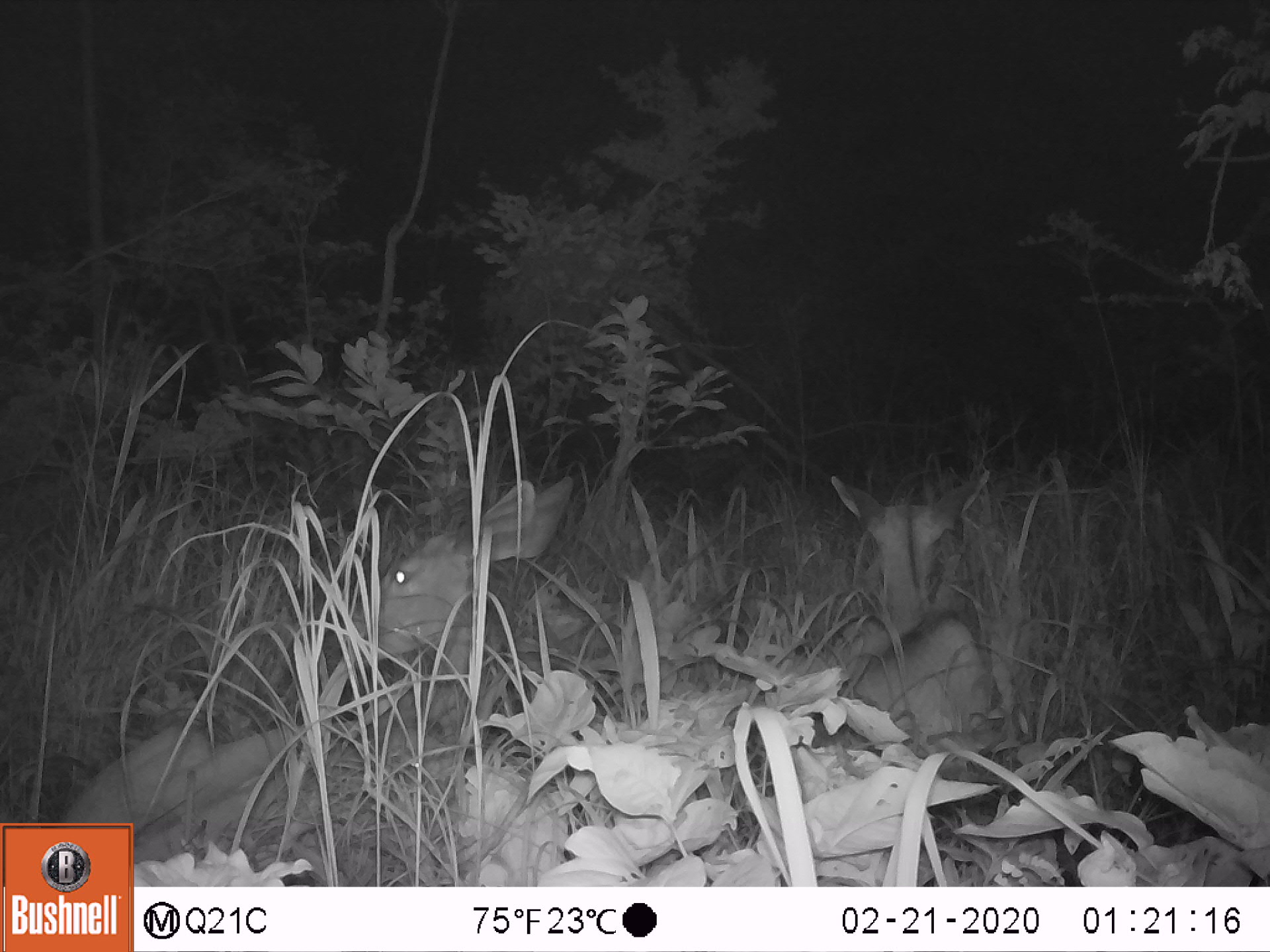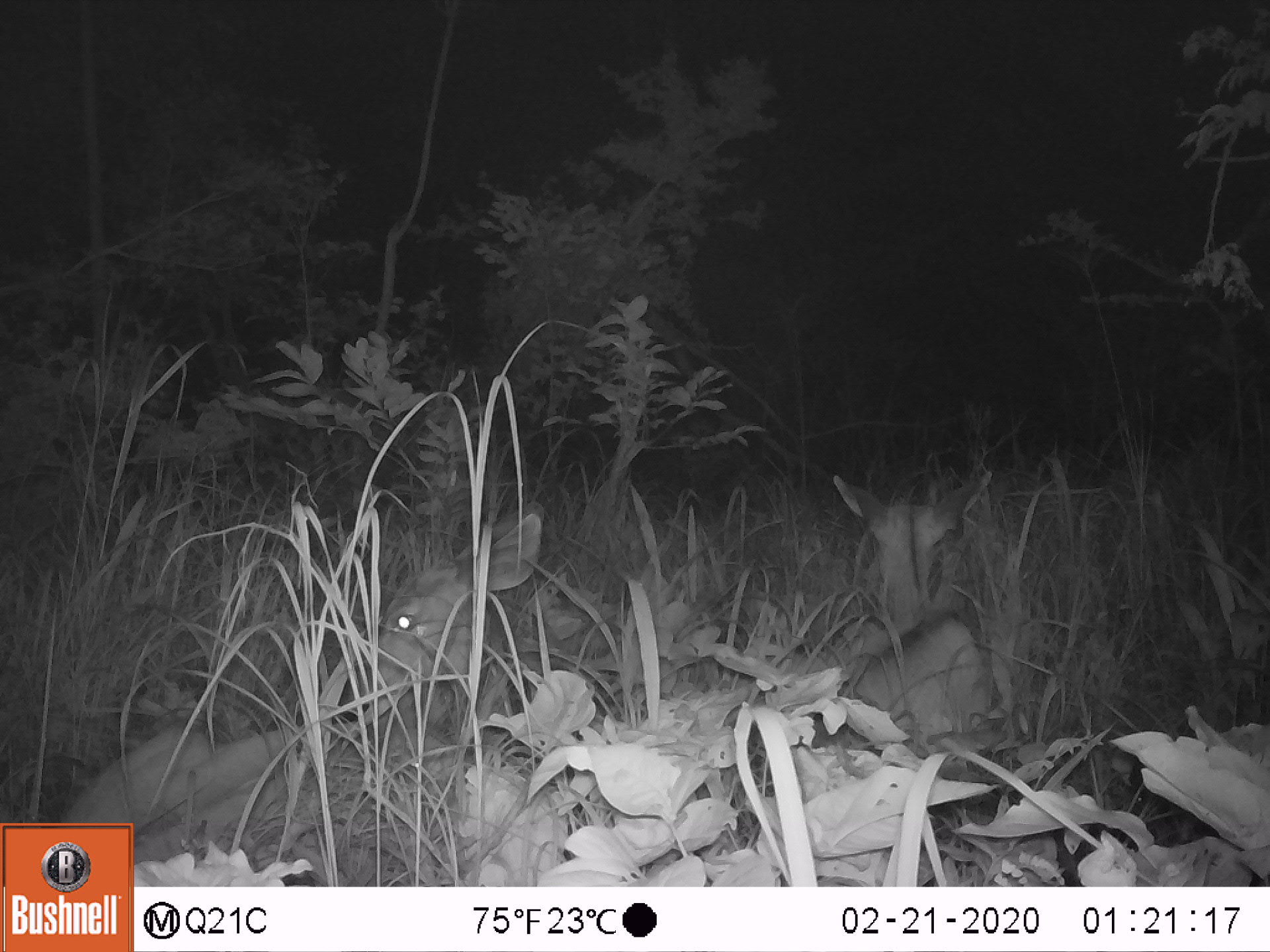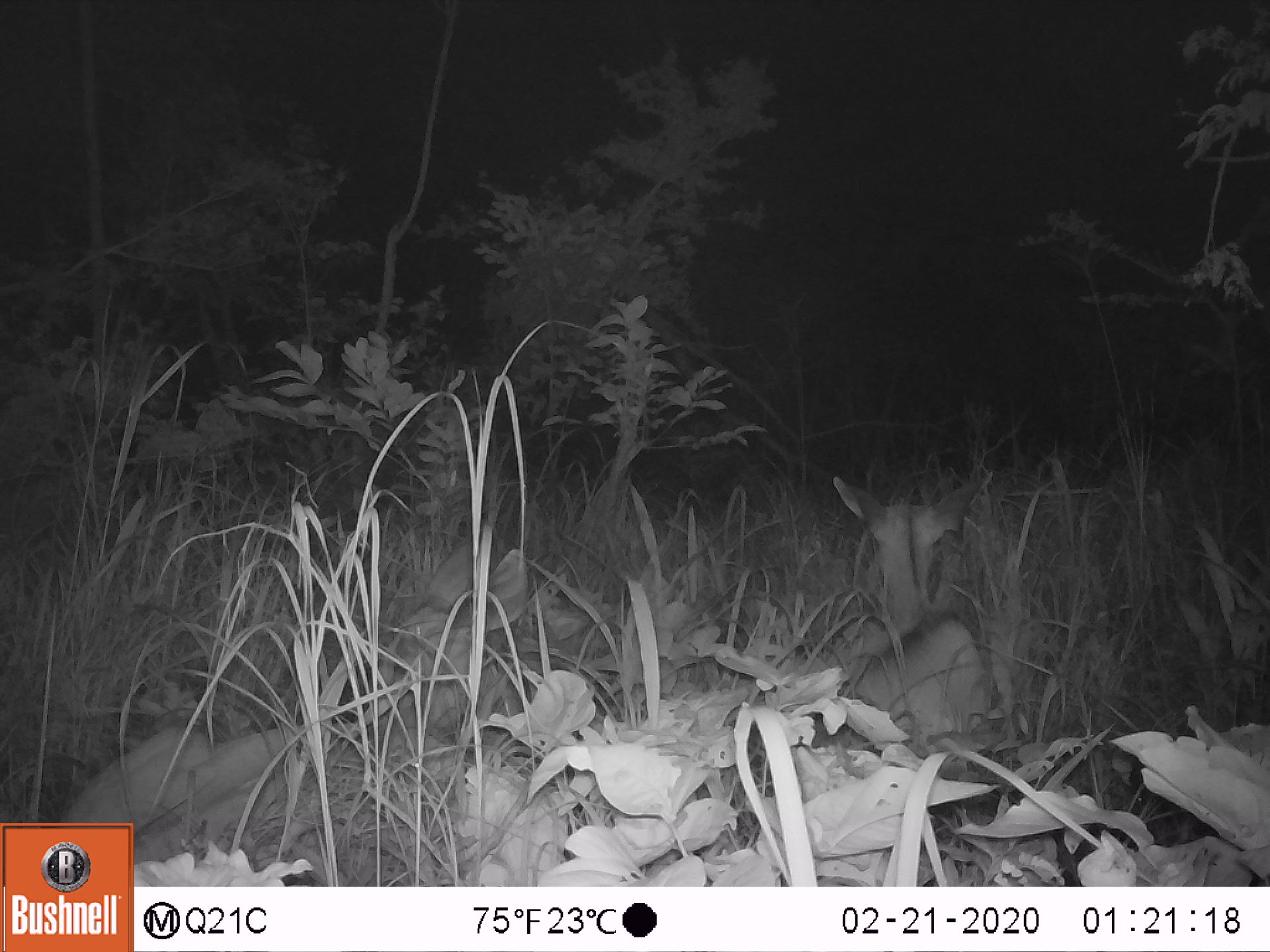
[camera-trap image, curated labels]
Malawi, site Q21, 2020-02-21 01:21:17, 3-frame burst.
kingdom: Animalia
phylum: Chordata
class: Mammalia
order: Artiodactyla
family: Bovidae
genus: Tragelaphus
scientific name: Tragelaphus strepsiceros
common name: greater kudu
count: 2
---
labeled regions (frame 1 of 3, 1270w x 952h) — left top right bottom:
greater kudu: 67 463 585 814; 823 463 1023 752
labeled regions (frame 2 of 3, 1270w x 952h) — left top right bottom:
greater kudu: 59 500 548 819; 809 444 1017 740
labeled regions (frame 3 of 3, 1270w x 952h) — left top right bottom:
greater kudu: 56 535 536 820; 819 448 1007 789